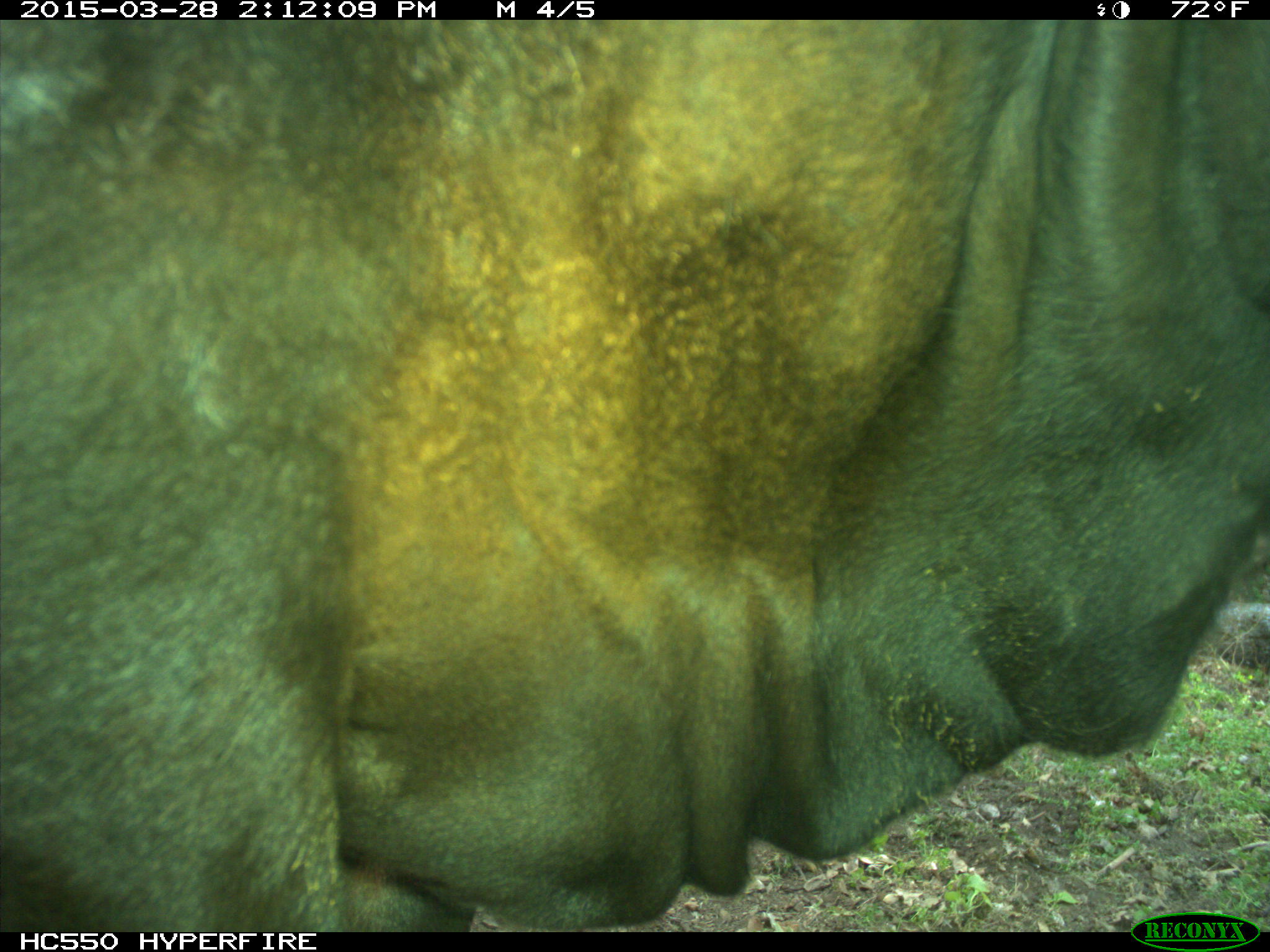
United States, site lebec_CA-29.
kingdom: Animalia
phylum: Chordata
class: Mammalia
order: Artiodactyla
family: Bovidae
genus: Bos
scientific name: Bos taurus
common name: domestic cow